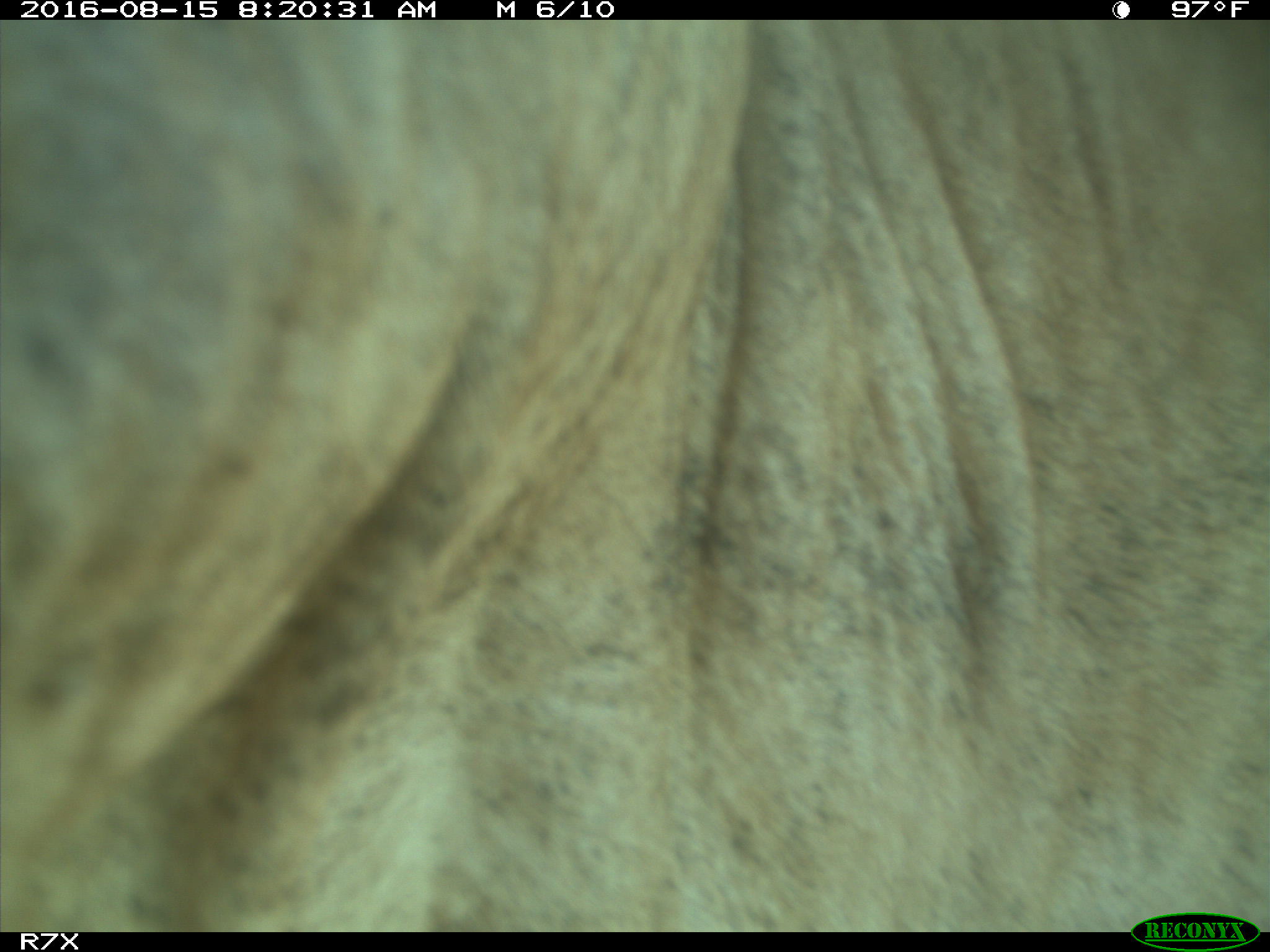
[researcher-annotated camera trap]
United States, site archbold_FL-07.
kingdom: Animalia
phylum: Chordata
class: Mammalia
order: Artiodactyla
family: Bovidae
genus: Bos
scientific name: Bos taurus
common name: domestic cow